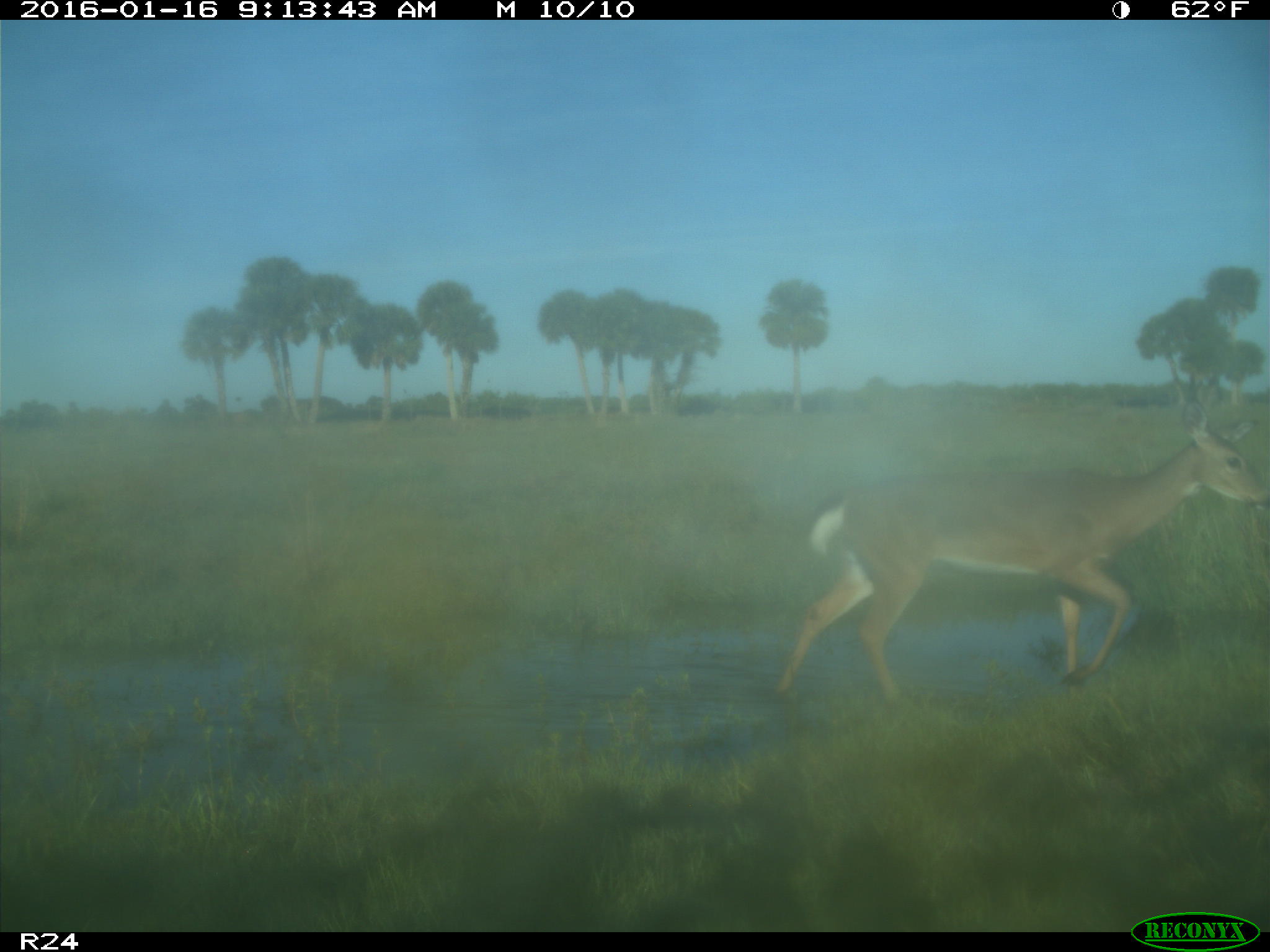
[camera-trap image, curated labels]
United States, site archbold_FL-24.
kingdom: Animalia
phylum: Chordata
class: Mammalia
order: Artiodactyla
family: Cervidae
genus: Odocoileus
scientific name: Odocoileus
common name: deer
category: unidentified deer